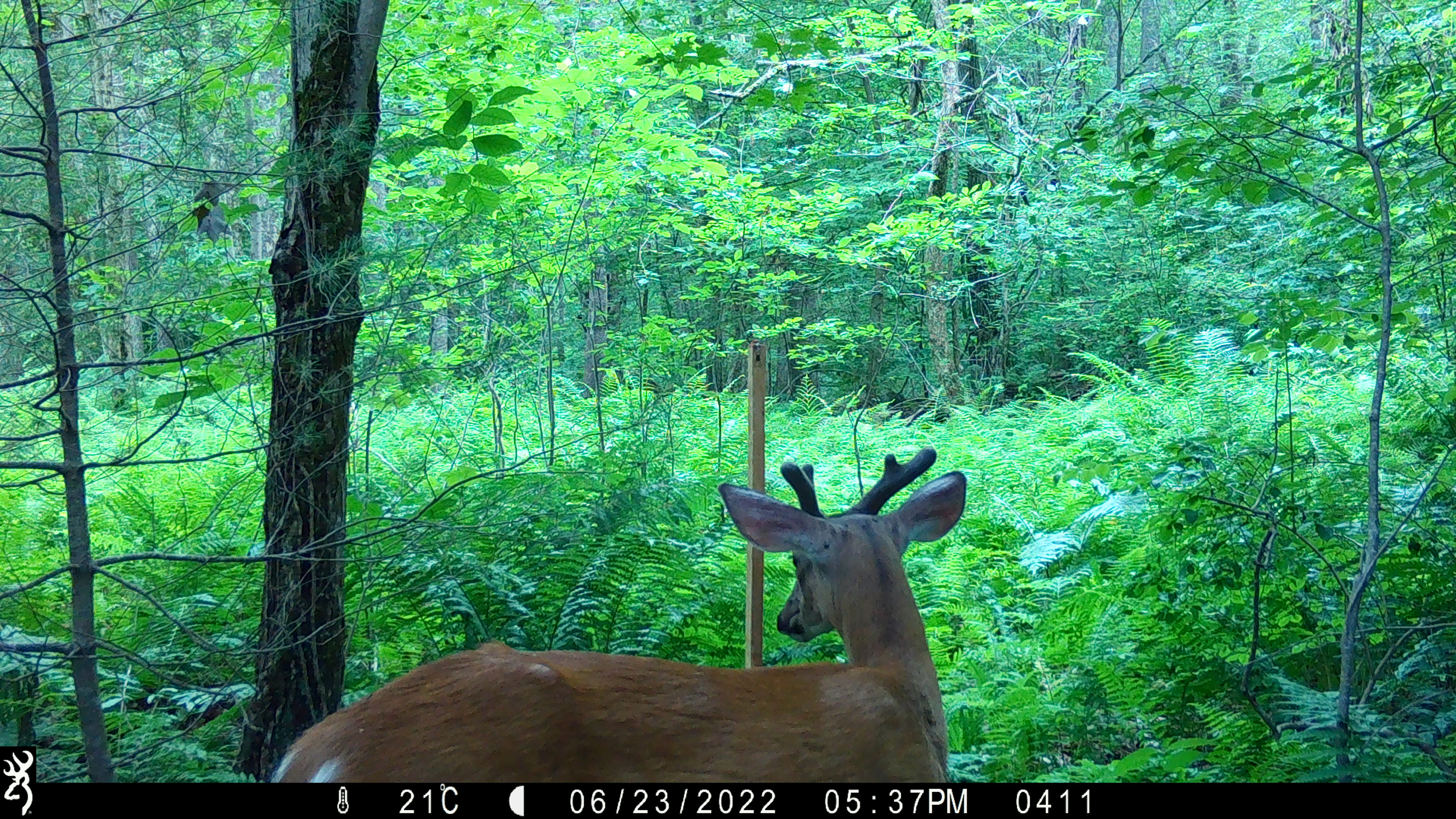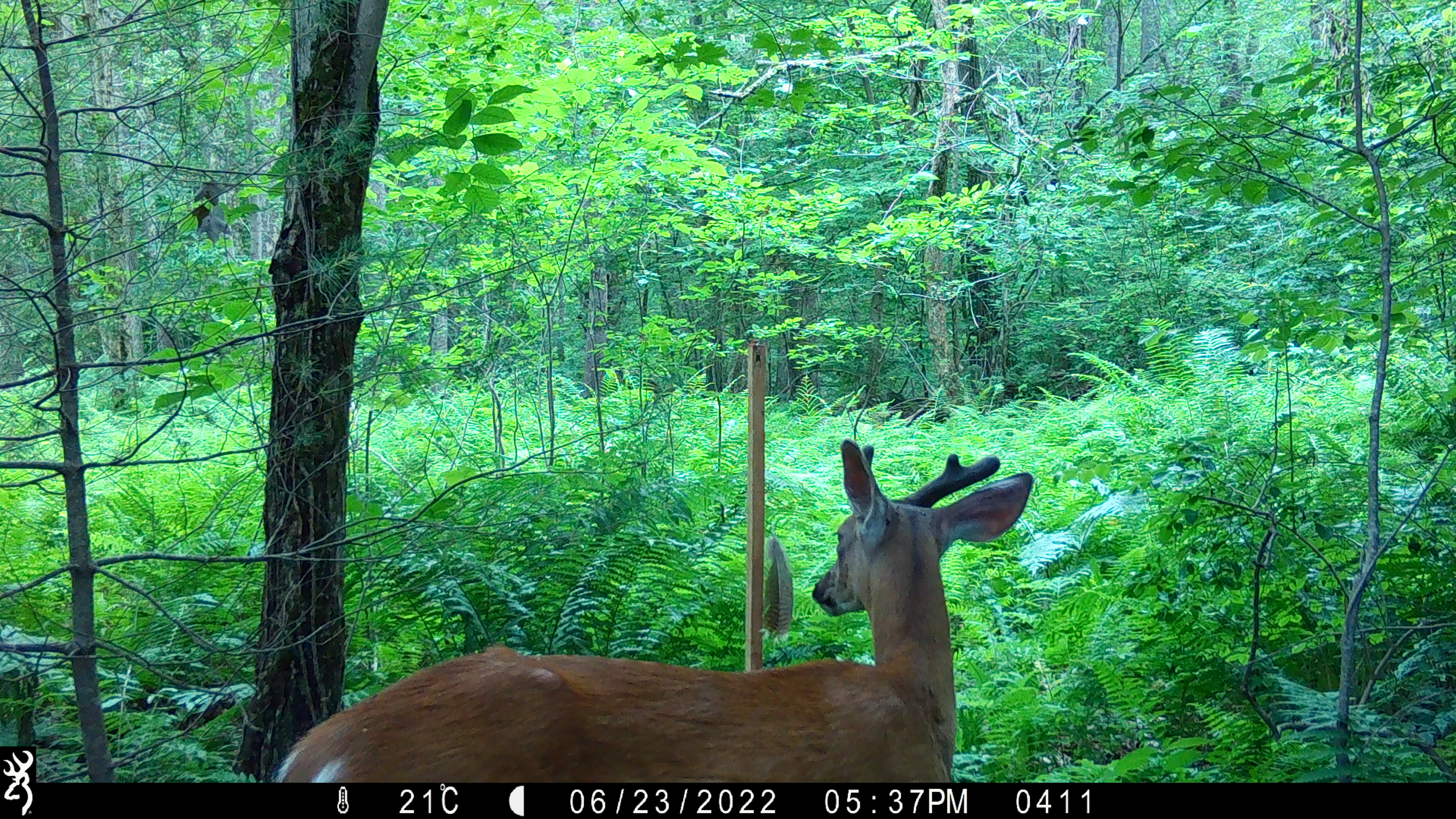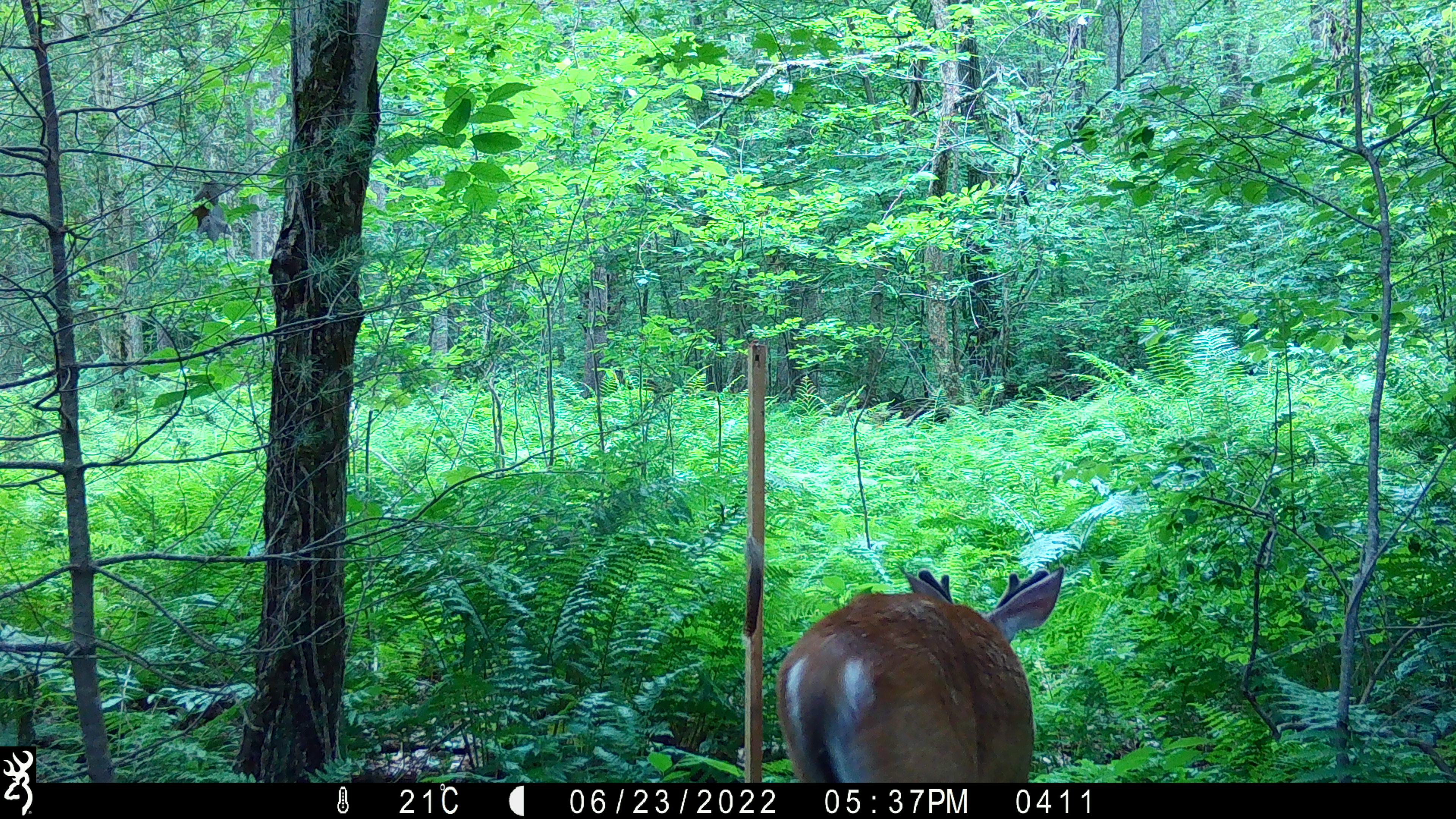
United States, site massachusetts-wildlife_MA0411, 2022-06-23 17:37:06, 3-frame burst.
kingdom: Animalia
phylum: Chordata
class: Mammalia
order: Artiodactyla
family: Cervidae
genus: Odocoileus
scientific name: Odocoileus virginianus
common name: white-tailed deer